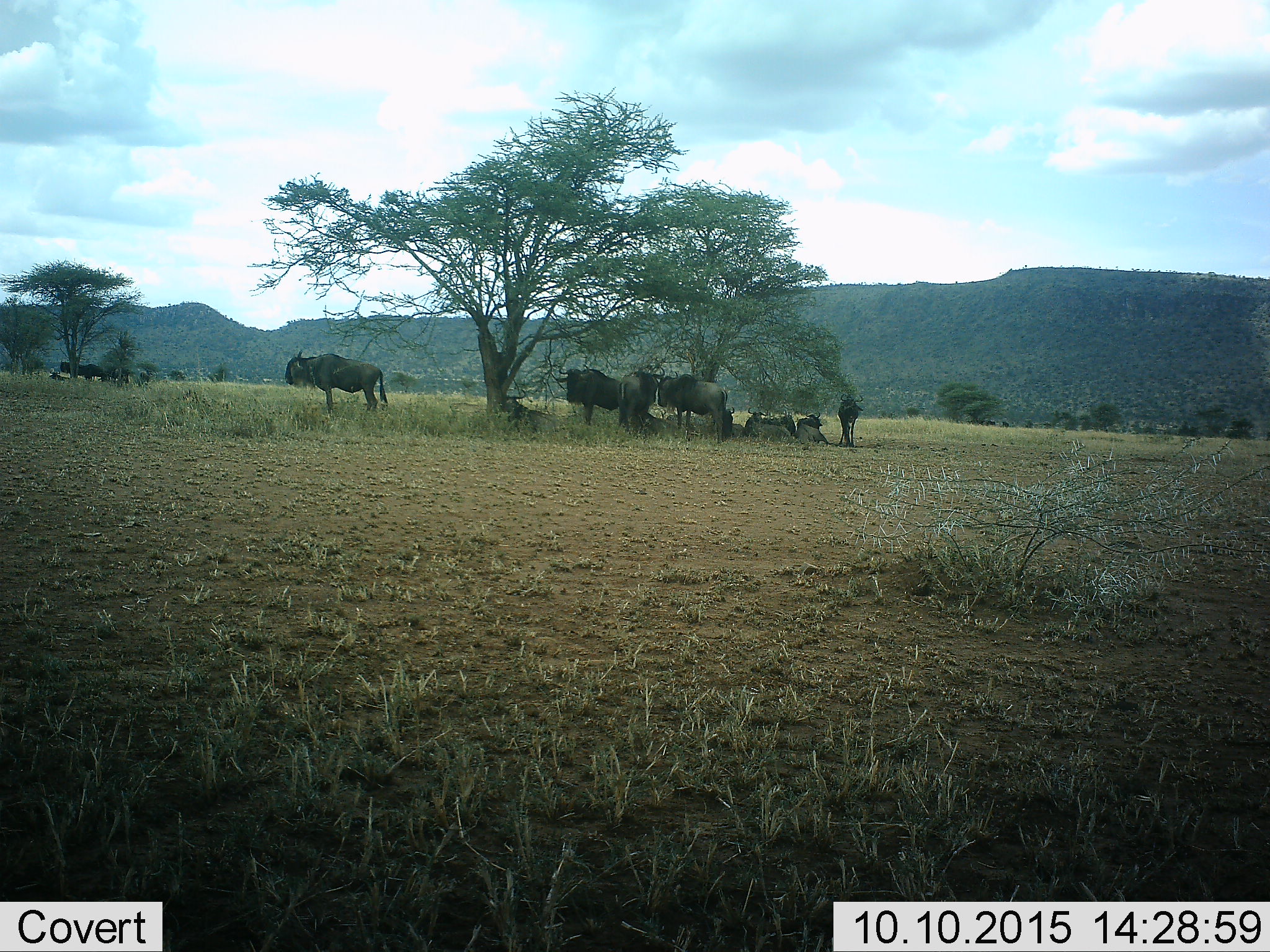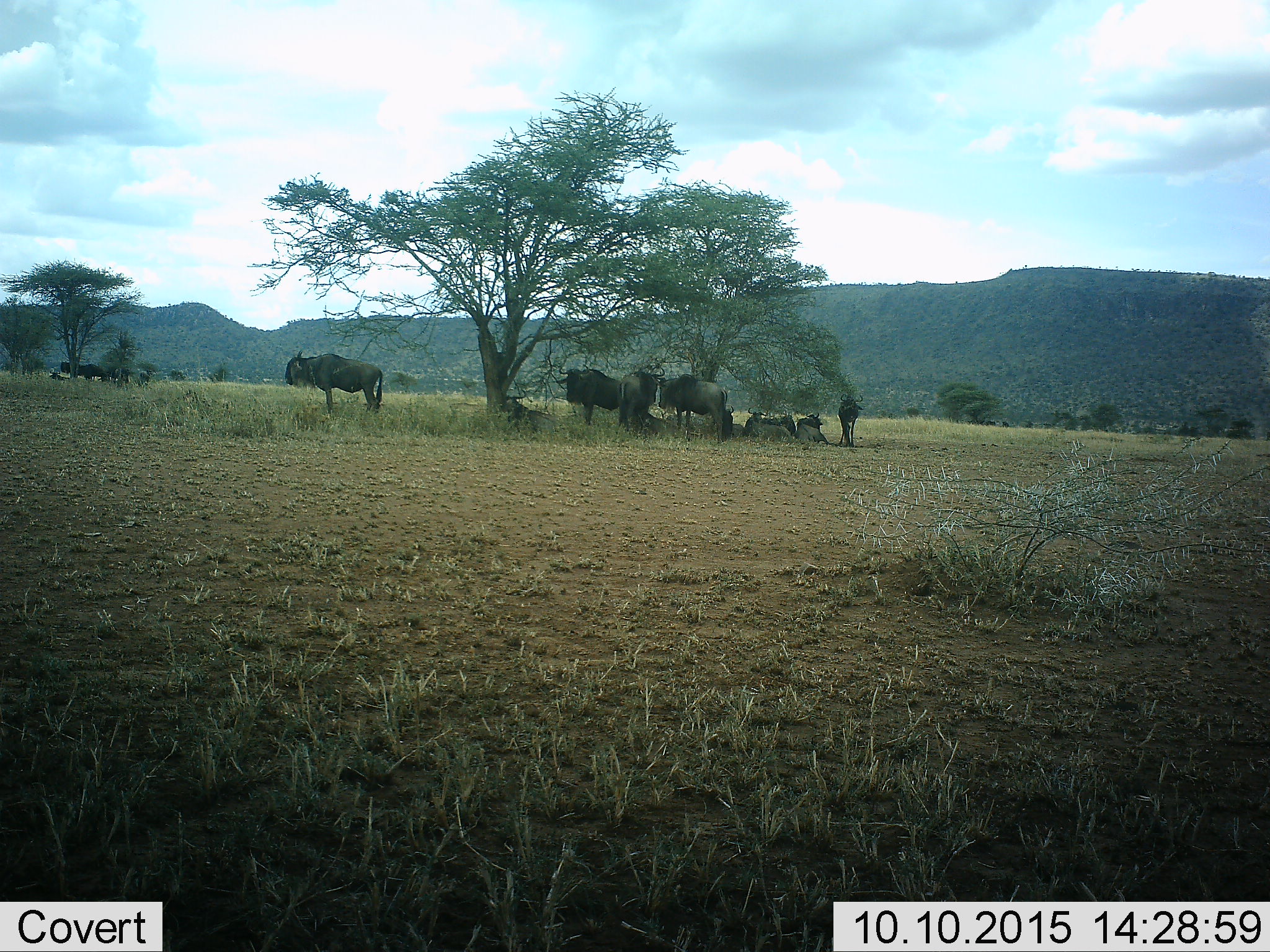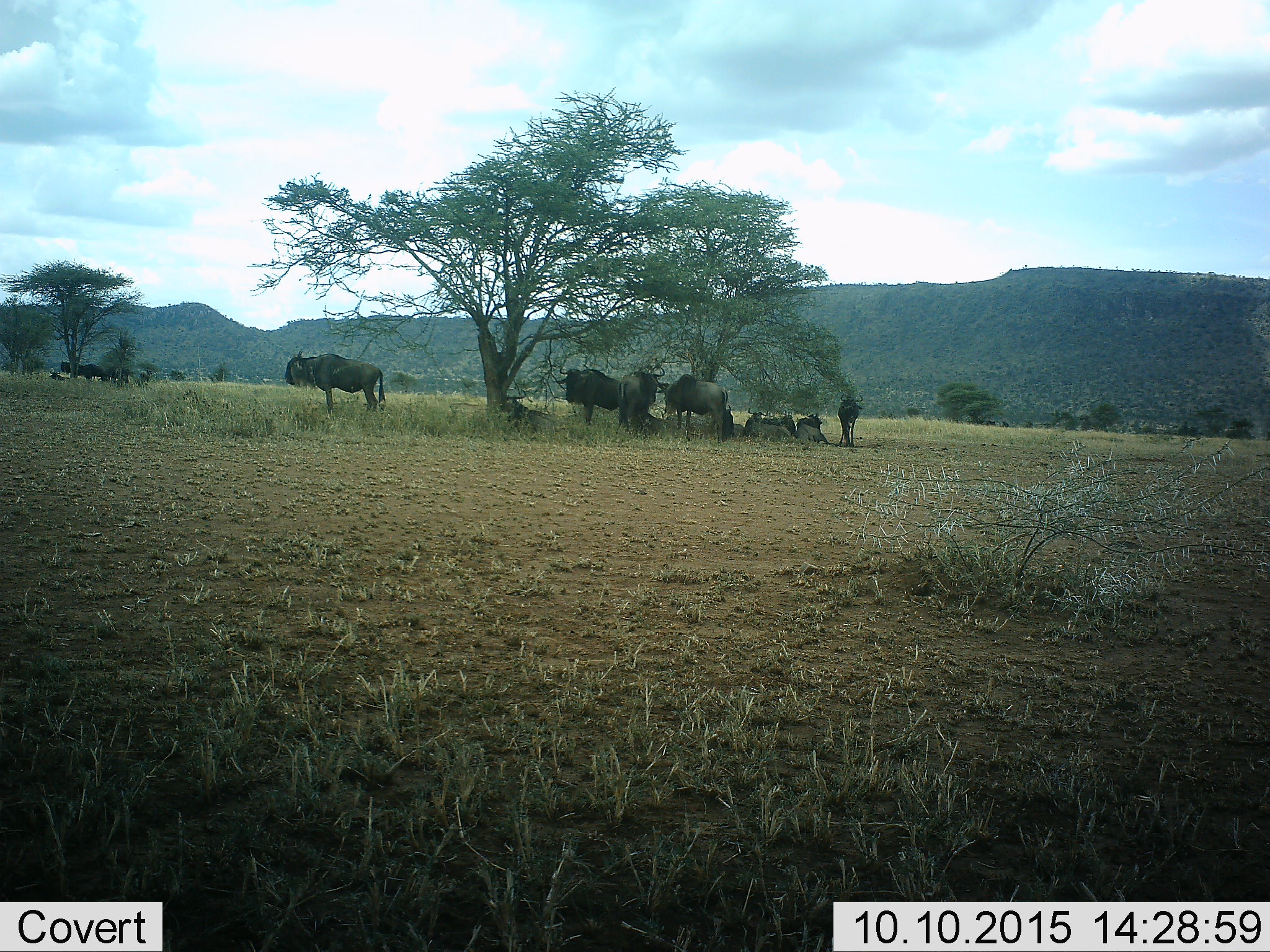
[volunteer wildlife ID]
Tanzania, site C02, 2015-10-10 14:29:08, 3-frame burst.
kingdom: Animalia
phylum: Chordata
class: Mammalia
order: Artiodactyla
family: Bovidae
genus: Connochaetes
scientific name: Connochaetes taurinus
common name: blue wildebeest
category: wildebeest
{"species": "wildebeest (blue wildebeest) (Connochaetes taurinus)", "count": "11-50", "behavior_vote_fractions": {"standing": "89%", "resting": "100%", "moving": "6%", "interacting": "0%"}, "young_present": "33%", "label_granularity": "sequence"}